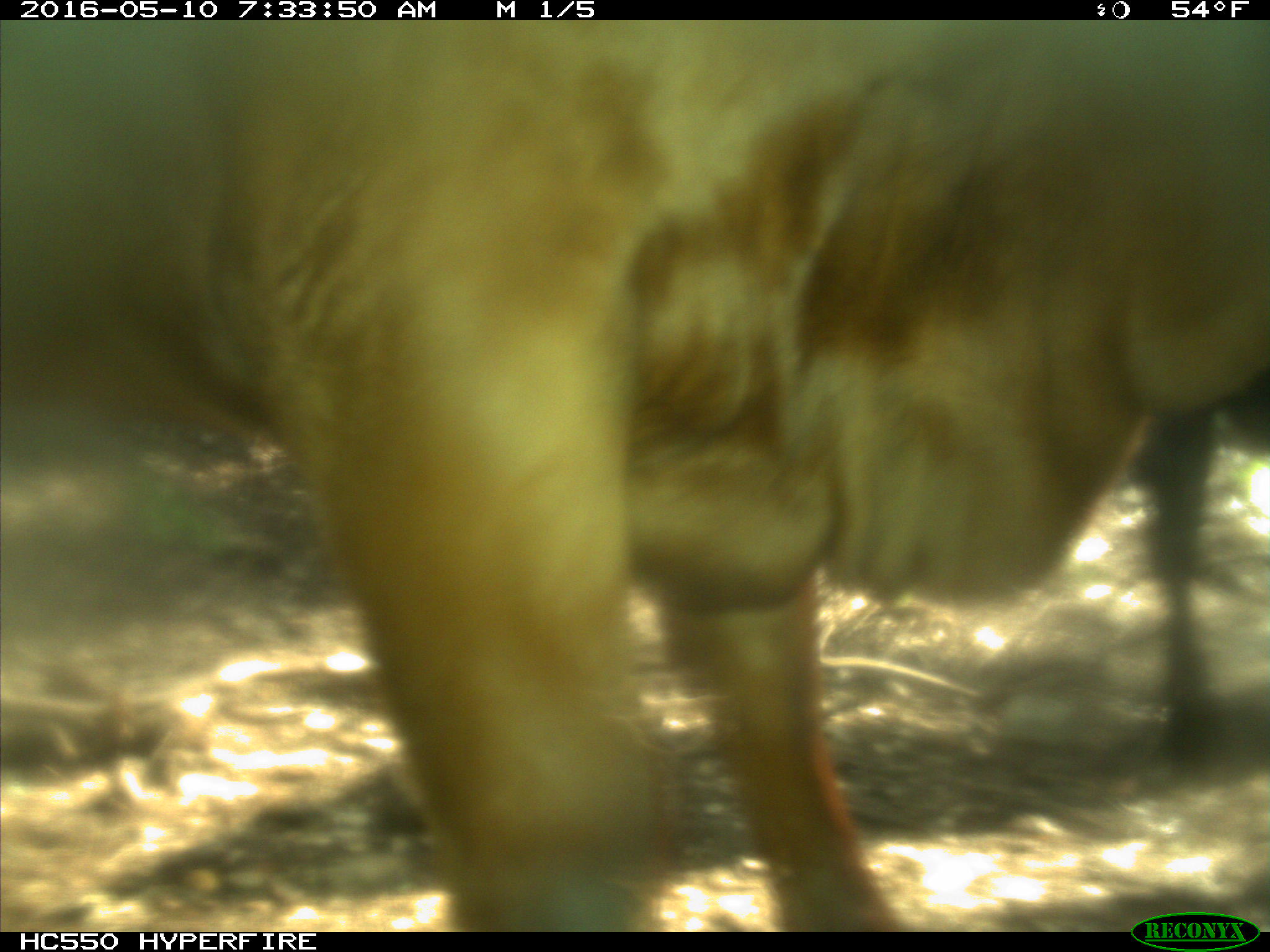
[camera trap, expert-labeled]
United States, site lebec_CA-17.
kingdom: Animalia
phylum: Chordata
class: Mammalia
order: Artiodactyla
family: Bovidae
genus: Bos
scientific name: Bos taurus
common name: domestic cow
Bos taurus (domestic cow).